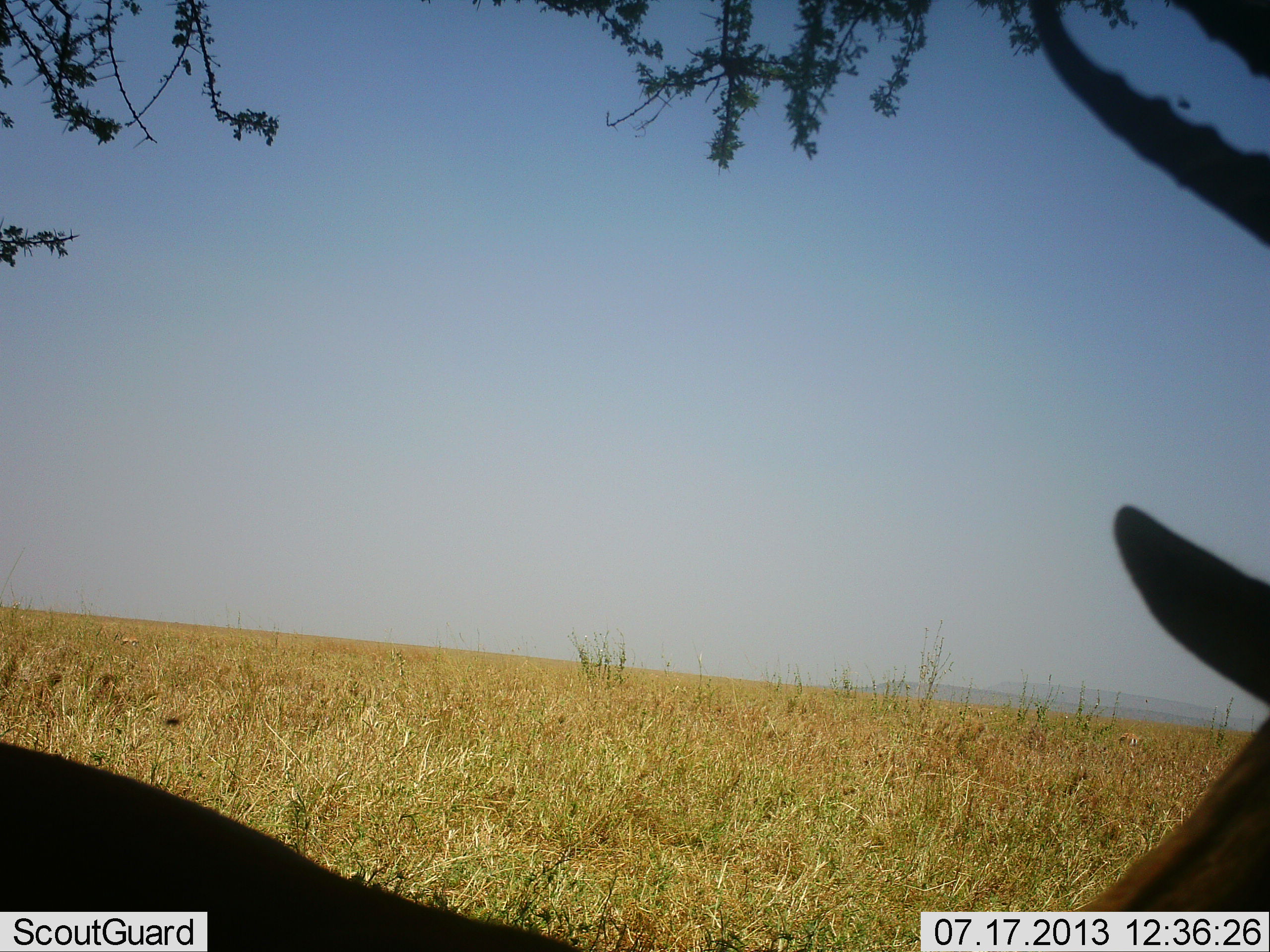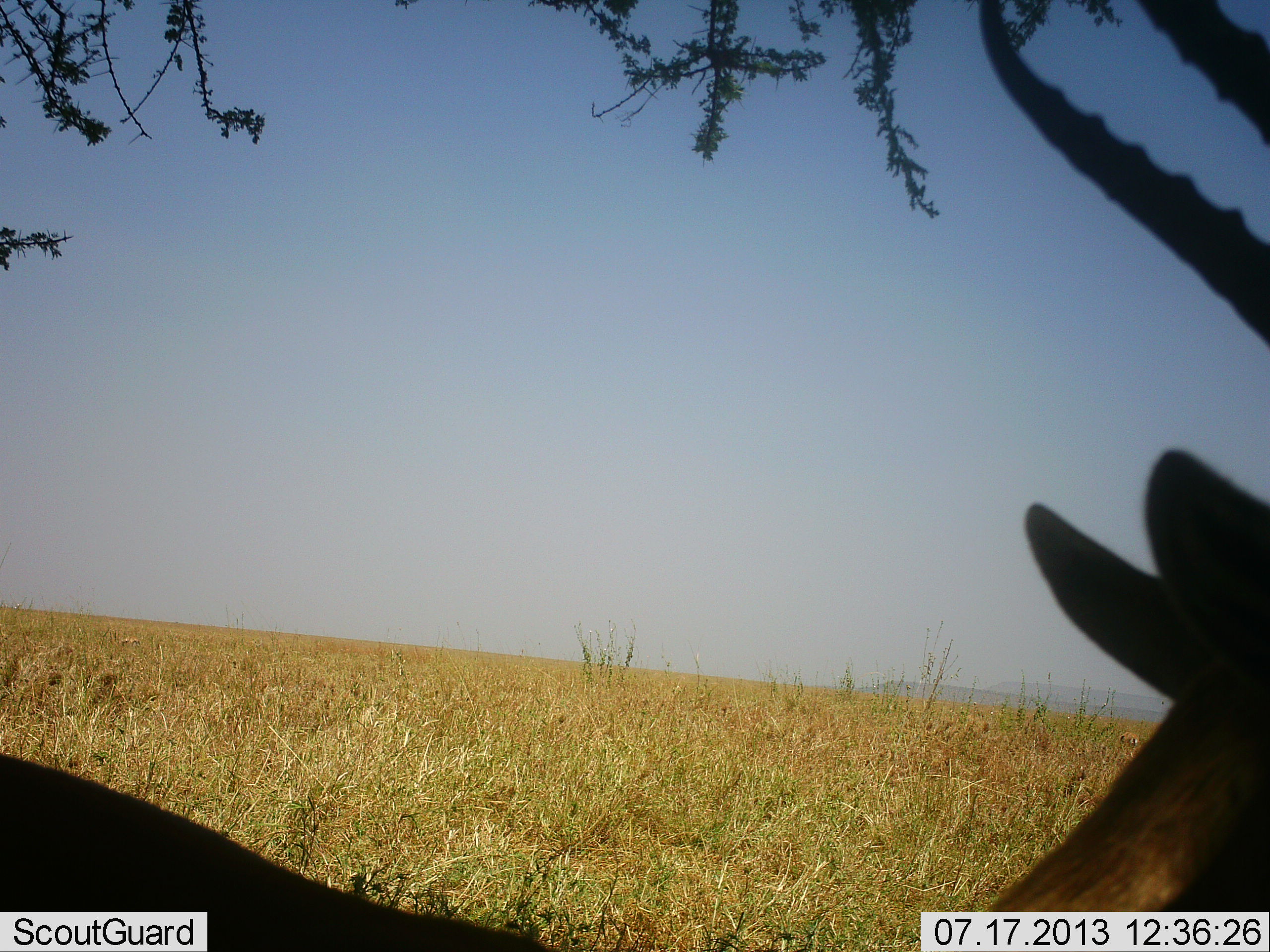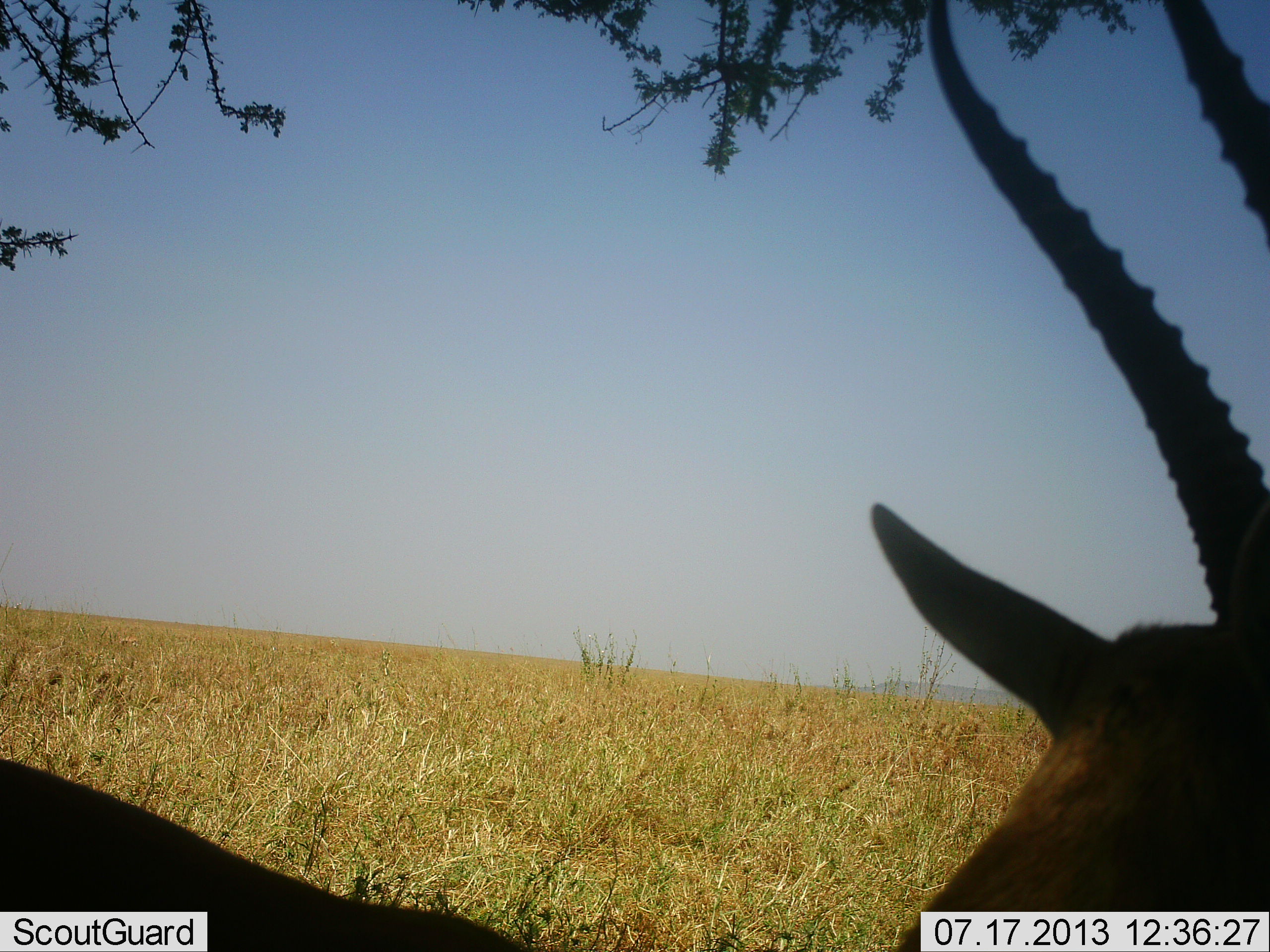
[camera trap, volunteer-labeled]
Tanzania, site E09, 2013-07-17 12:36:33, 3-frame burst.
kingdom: Animalia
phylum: Chordata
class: Mammalia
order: Artiodactyla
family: Bovidae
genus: Eudorcas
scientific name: Eudorcas thomsonii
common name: thomson's gazelle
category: gazellethomsons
Gazellethomsons (thomson's gazelle) (Eudorcas thomsonii), count 1. Behavior (volunteer vote fractions): standing 80%, resting 0%, moving 30%, interacting 0%. Young present (vote fraction): 0%. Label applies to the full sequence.